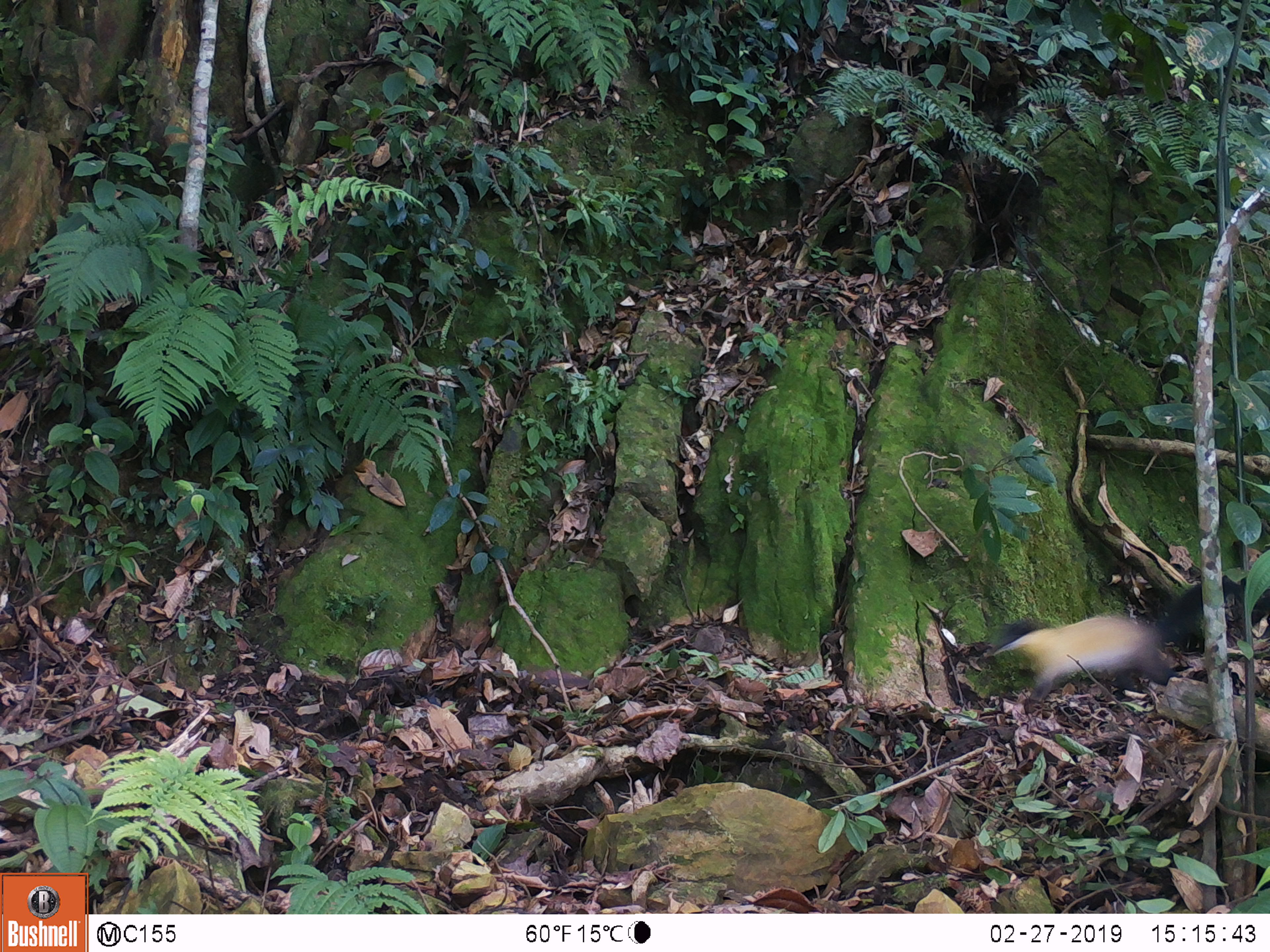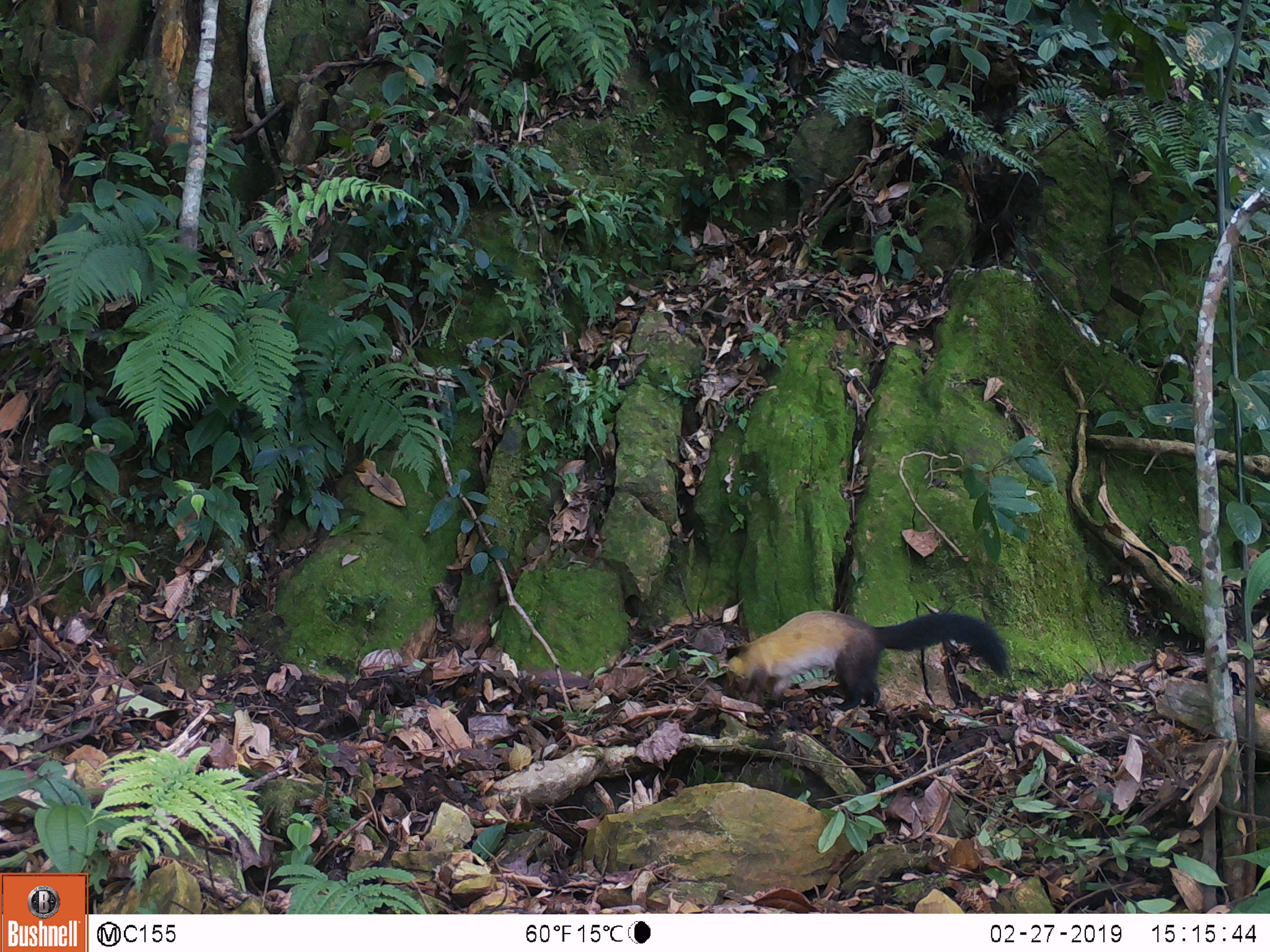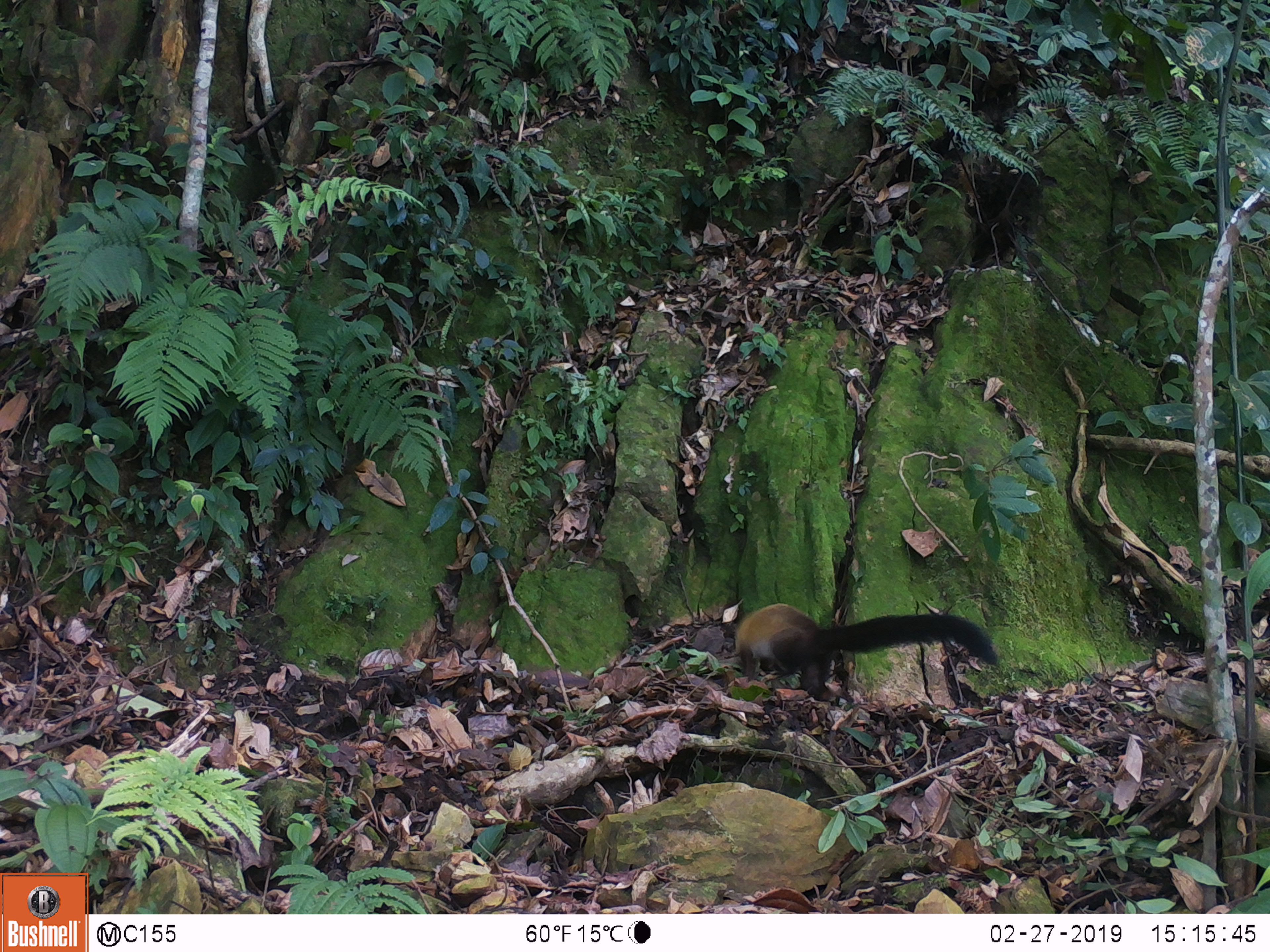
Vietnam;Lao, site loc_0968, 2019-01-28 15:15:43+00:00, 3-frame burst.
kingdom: Animalia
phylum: Chordata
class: Mammalia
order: Carnivora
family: Mustelidae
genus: Martes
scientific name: Martes flavigula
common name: yellow-throated marten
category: yellow throated marten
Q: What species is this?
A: Yellow throated marten (yellow-throated marten) (Martes flavigula).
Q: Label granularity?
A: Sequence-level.